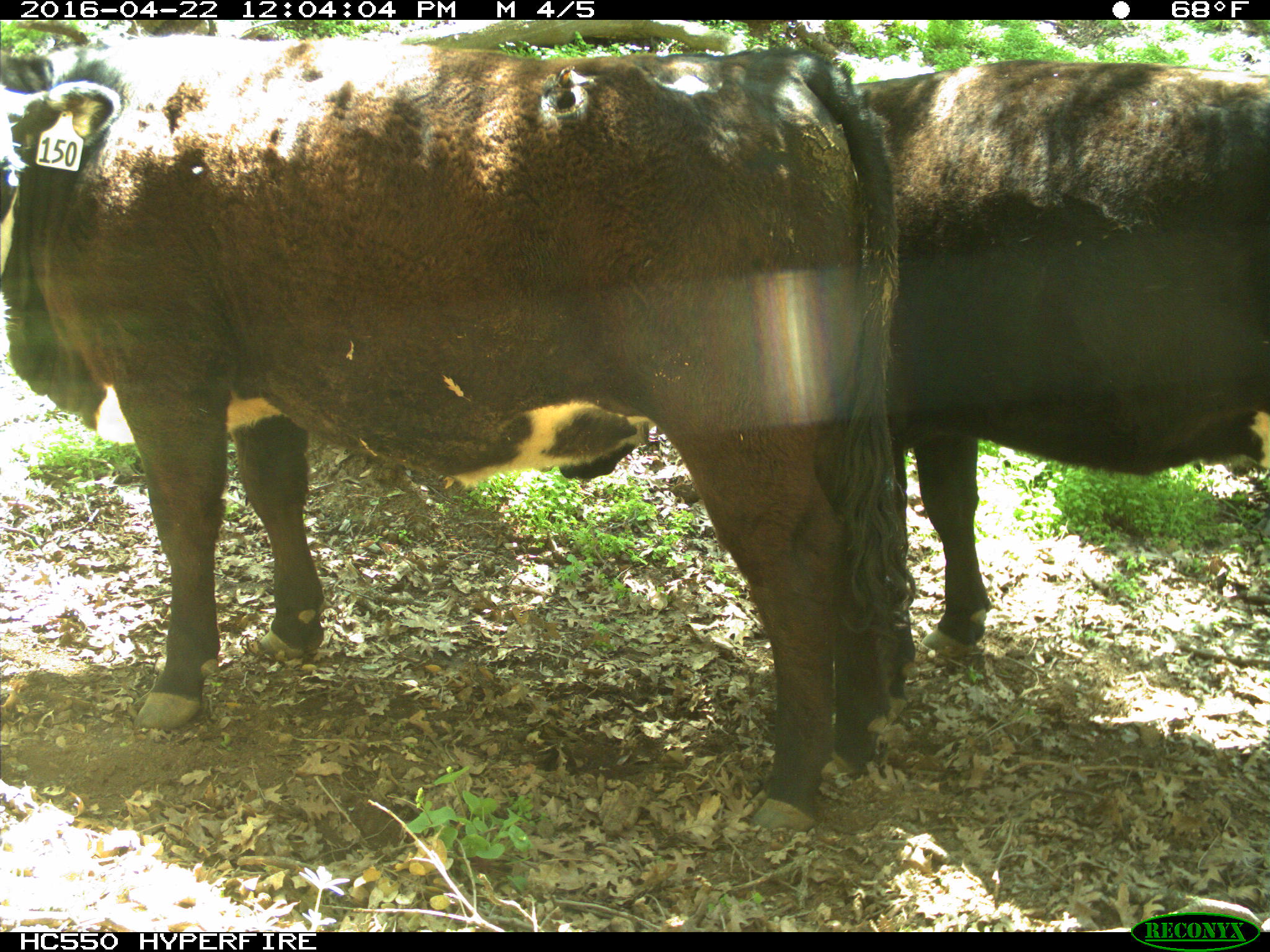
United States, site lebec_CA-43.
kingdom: Animalia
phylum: Chordata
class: Mammalia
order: Artiodactyla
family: Bovidae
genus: Bos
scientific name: Bos taurus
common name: domestic cow